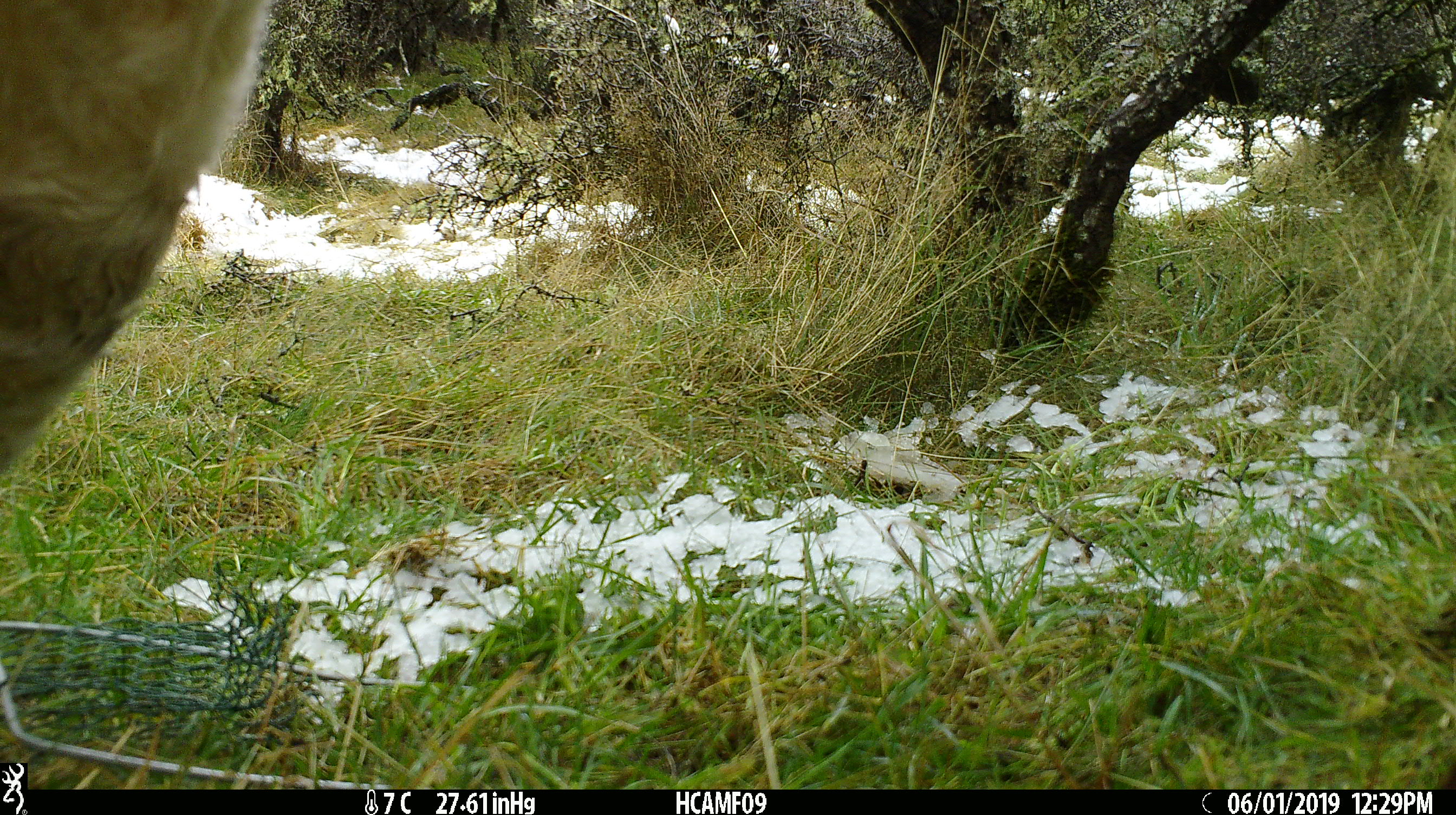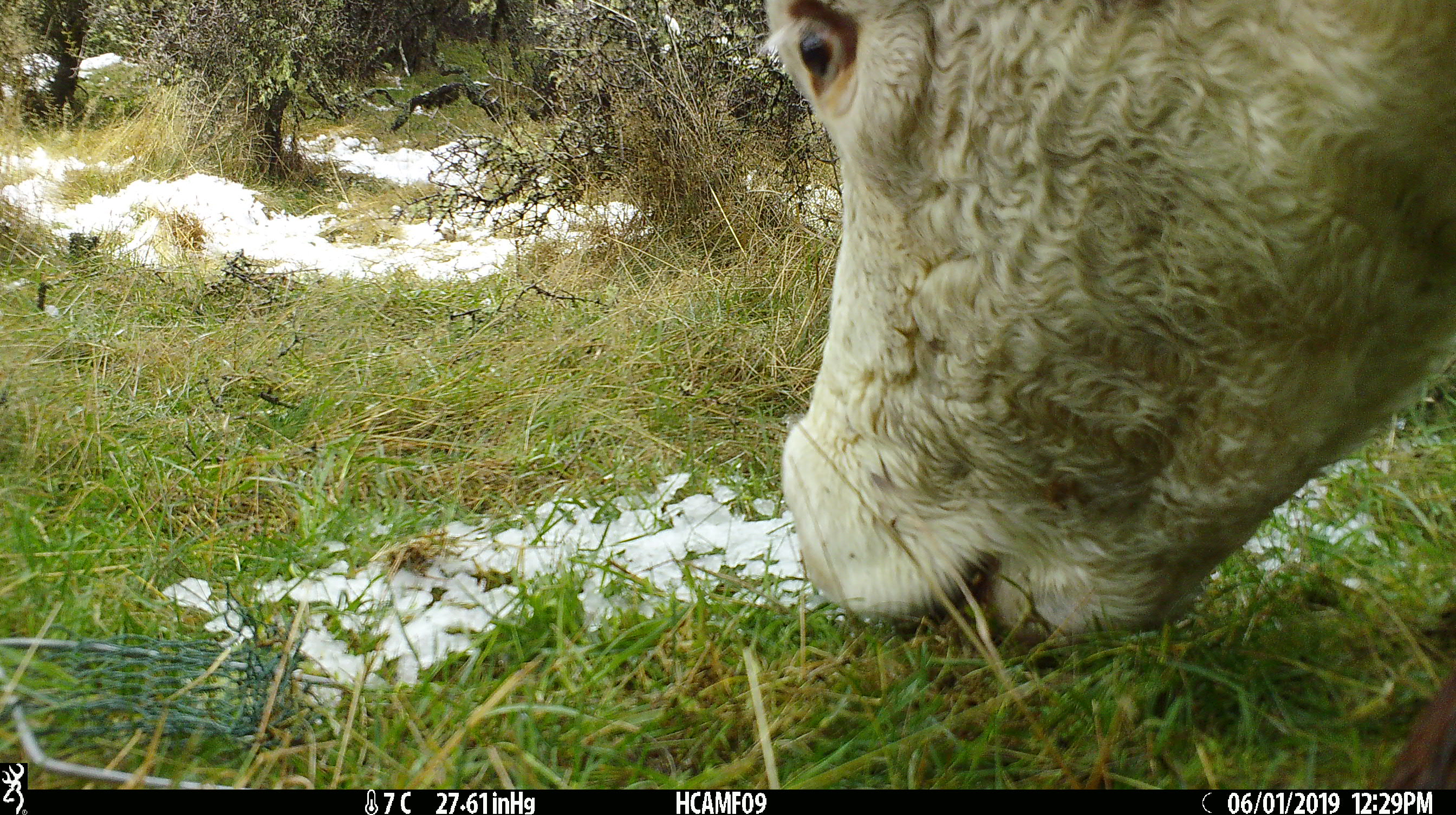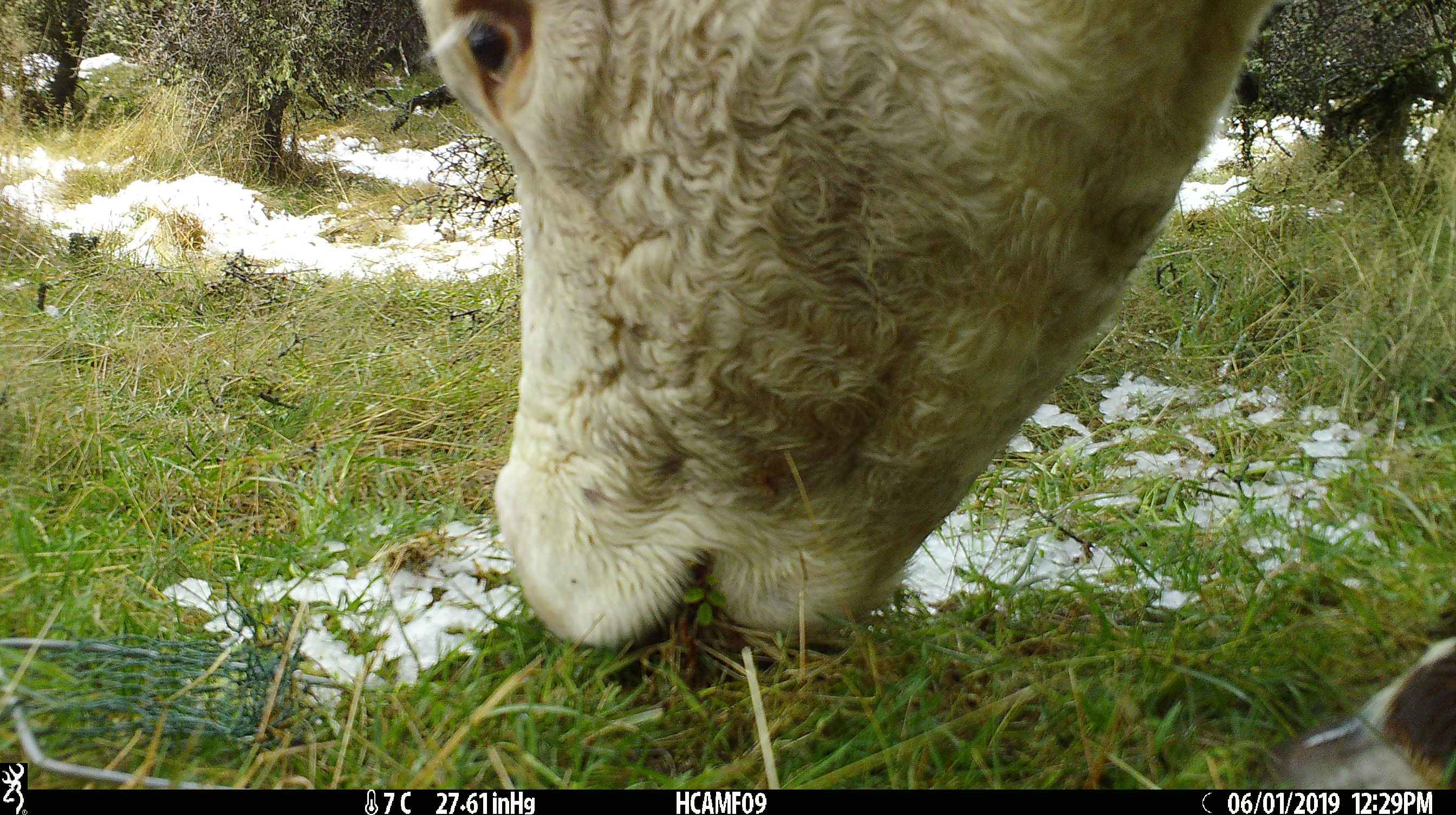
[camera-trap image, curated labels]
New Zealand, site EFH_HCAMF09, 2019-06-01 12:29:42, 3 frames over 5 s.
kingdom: Animalia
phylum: Chordata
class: Mammalia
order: Artiodactyla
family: Bovidae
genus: Bos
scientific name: Bos taurus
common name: domestic cow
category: cow